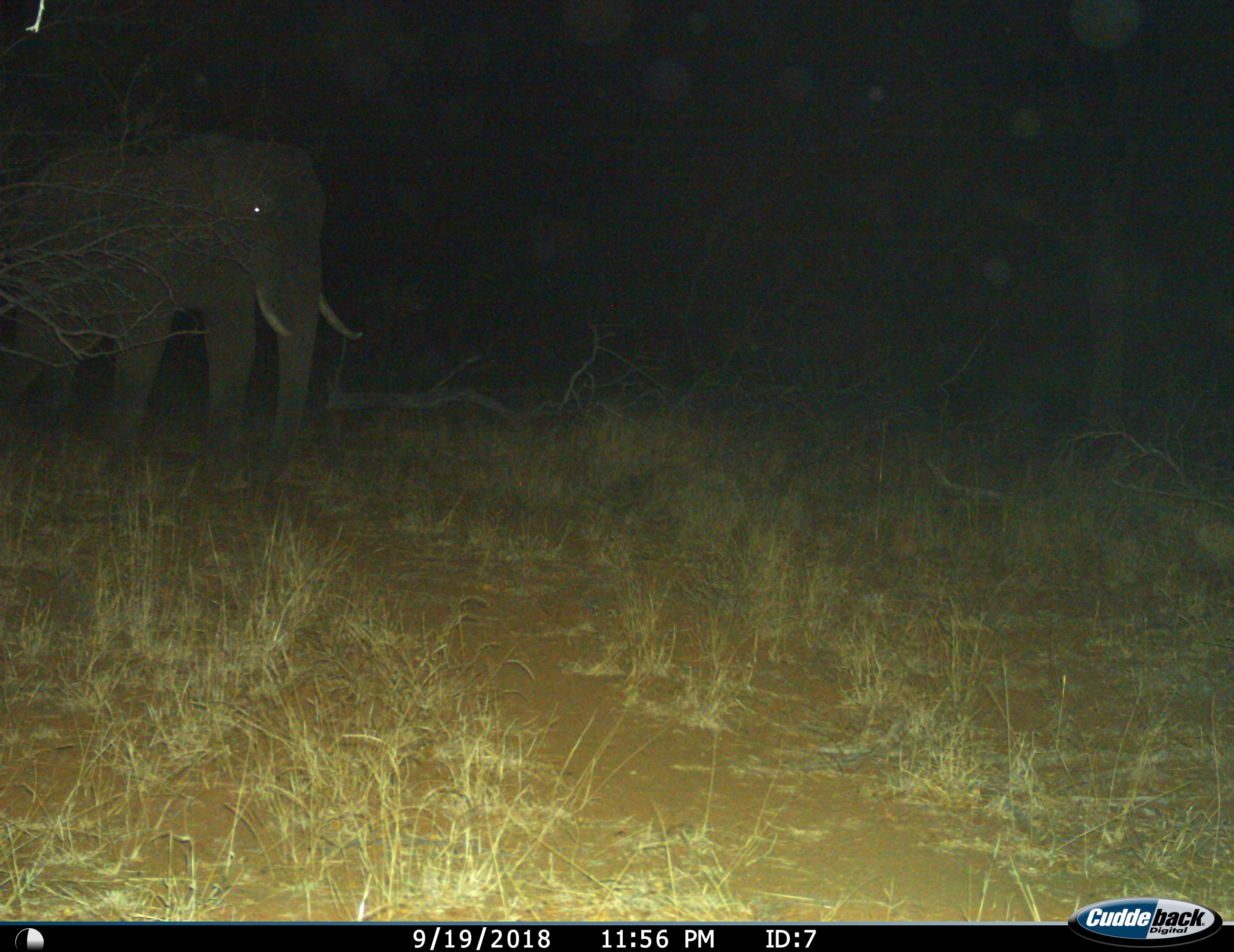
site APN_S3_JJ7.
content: unidentified animal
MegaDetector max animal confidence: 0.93